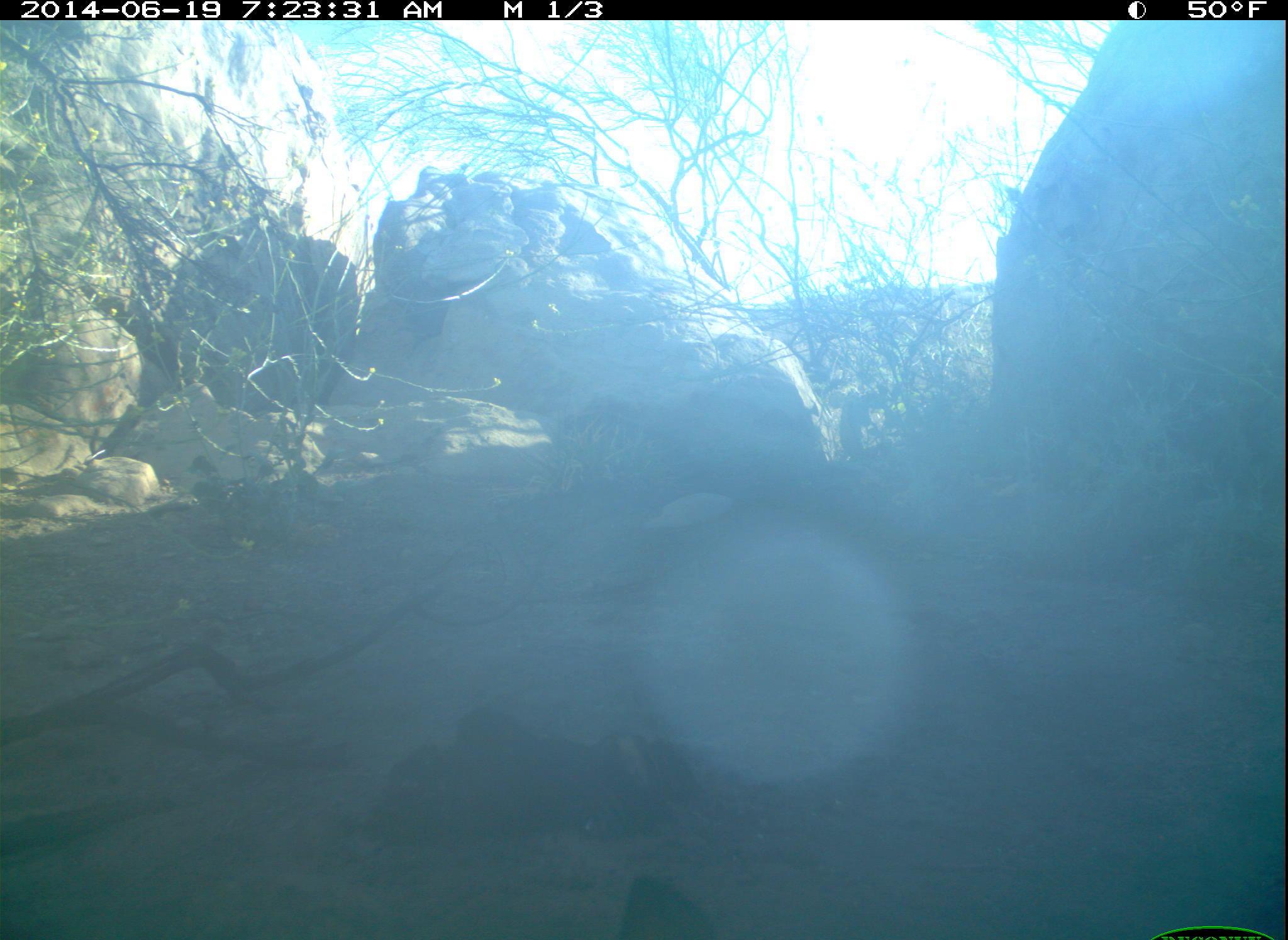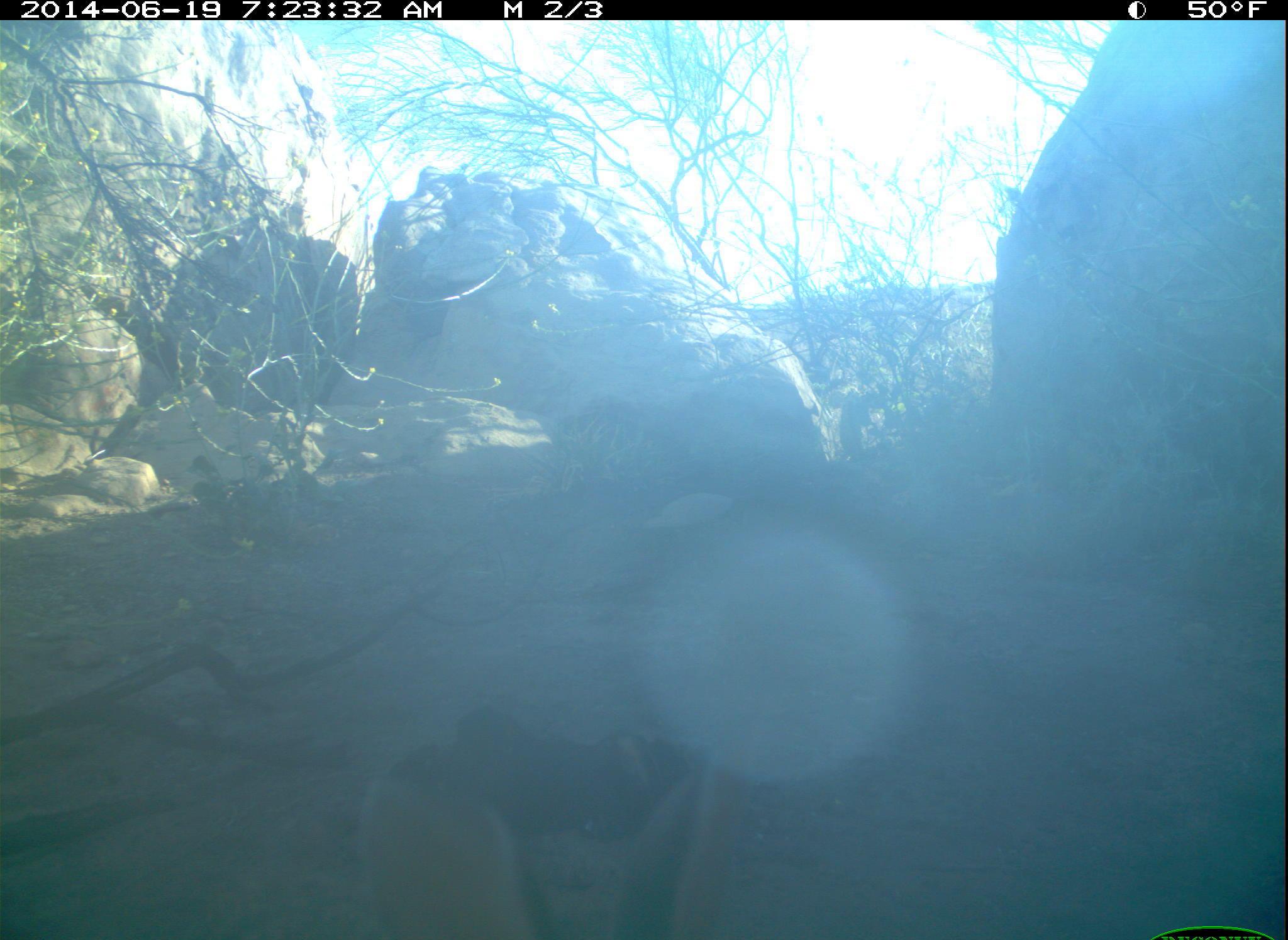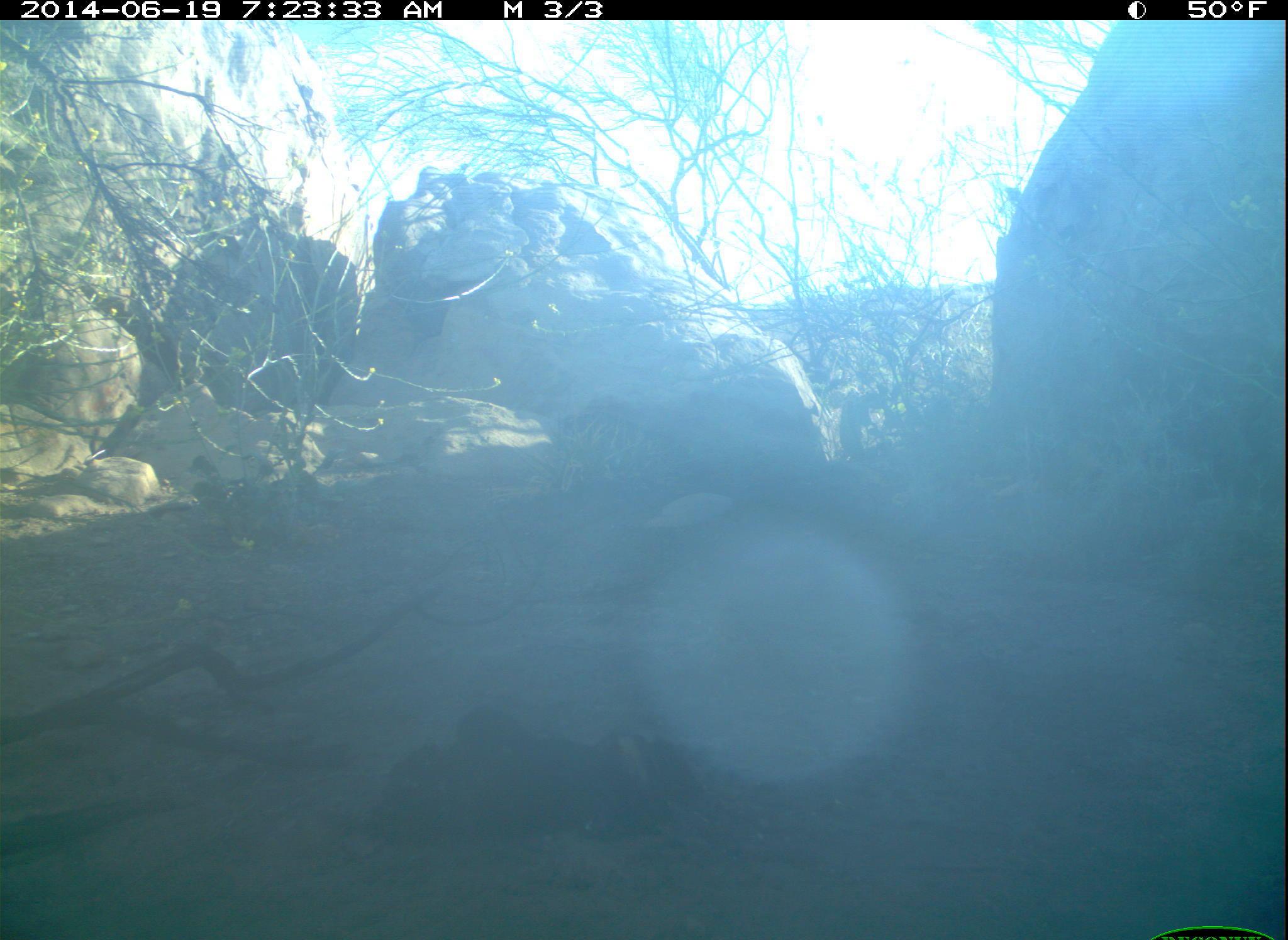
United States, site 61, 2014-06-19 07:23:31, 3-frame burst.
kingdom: Animalia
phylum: Chordata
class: Mammalia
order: Lagomorpha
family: Leporidae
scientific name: Leporidae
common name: rabbits and hares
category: rabbit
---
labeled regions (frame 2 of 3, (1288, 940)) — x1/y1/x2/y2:
rabbit: 325/712/791/940